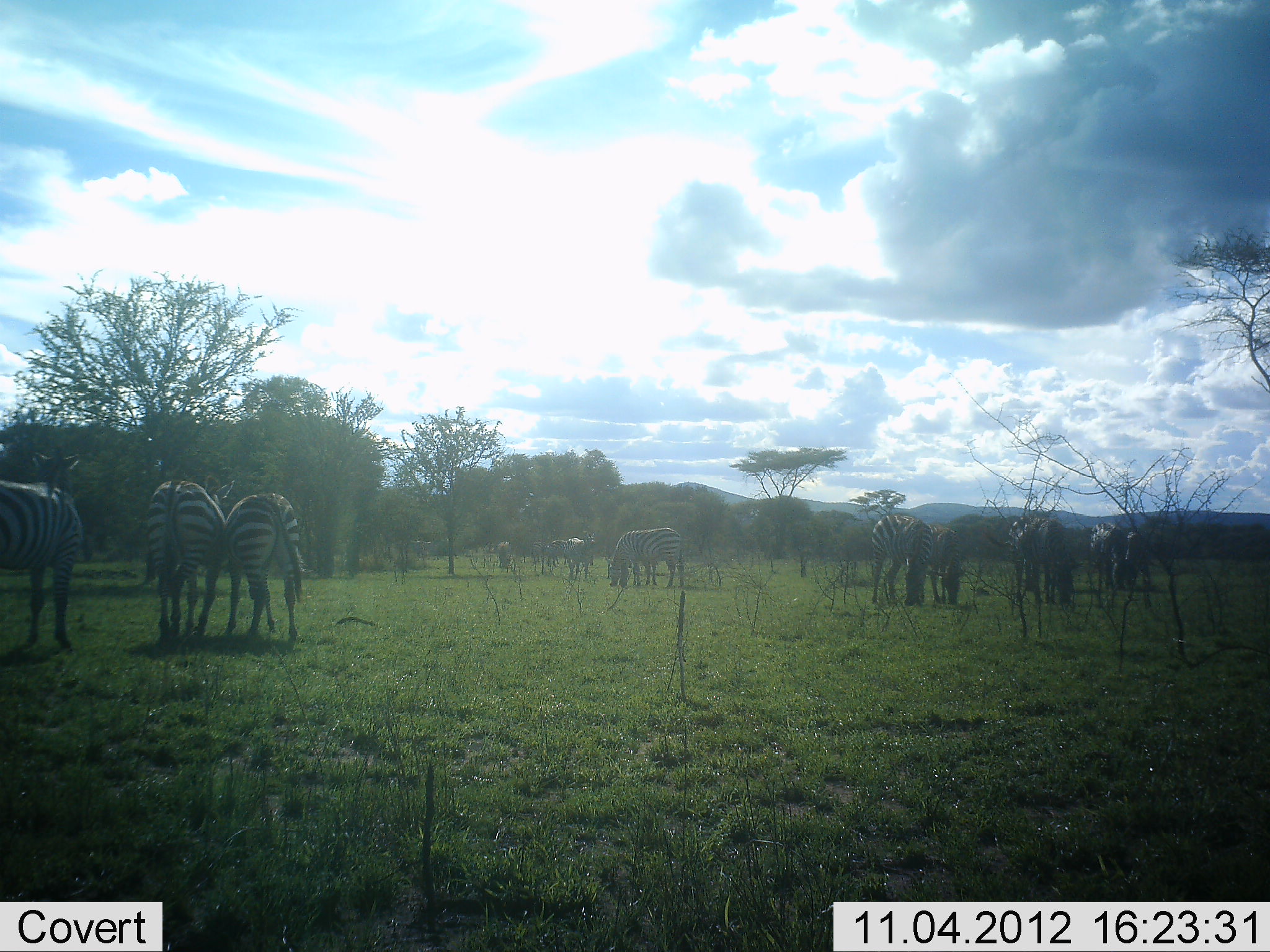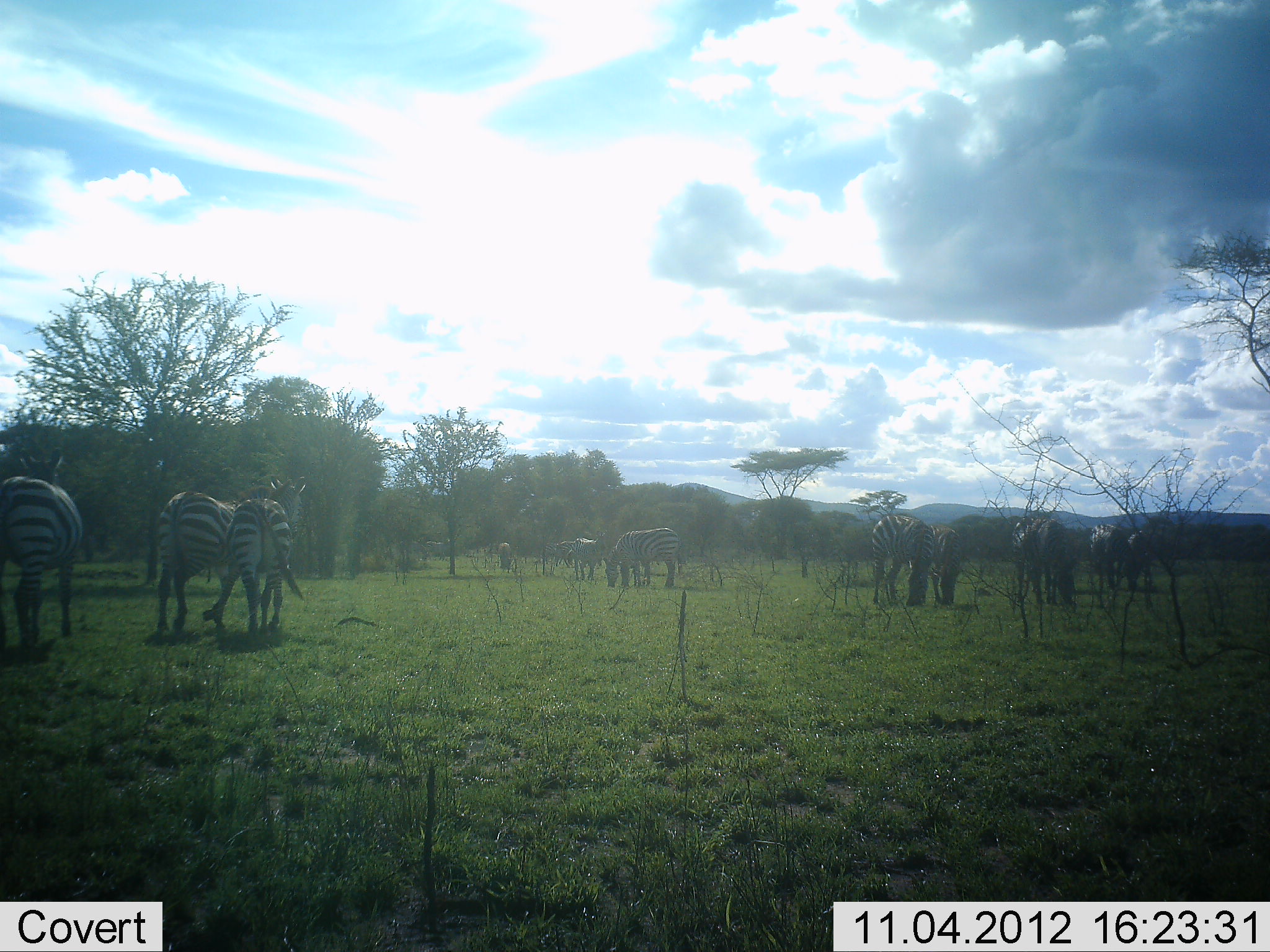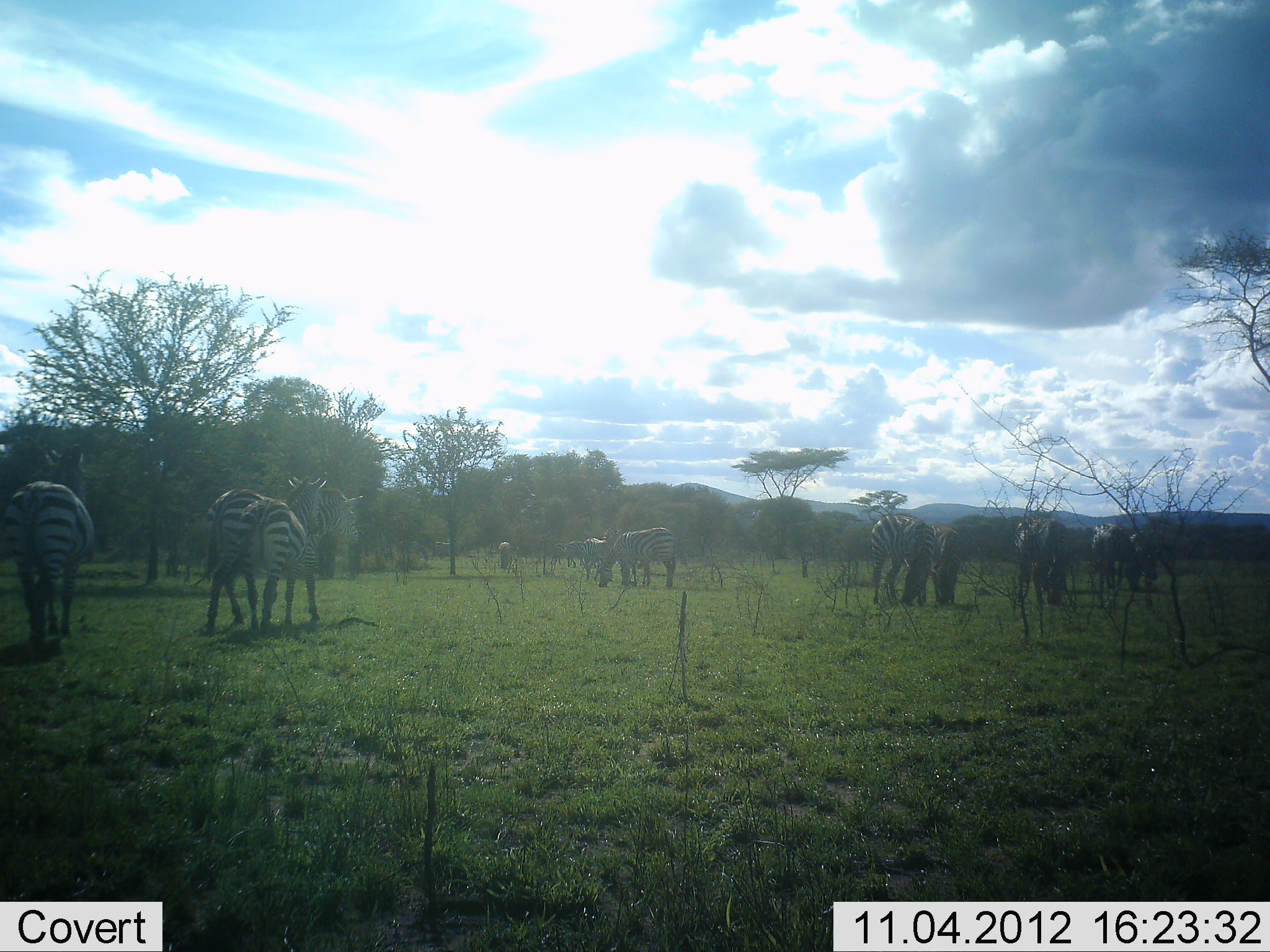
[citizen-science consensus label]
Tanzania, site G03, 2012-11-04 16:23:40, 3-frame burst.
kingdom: Animalia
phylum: Chordata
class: Mammalia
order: Perissodactyla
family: Equidae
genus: Equus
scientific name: Equus quagga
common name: plains zebra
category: zebra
Zebra (plains zebra) (Equus quagga), count 11-50. Behavior (volunteer vote fractions): standing 44%, resting 11%, moving 44%, interacting 11%. Young present (vote fraction): 0%. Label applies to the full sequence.